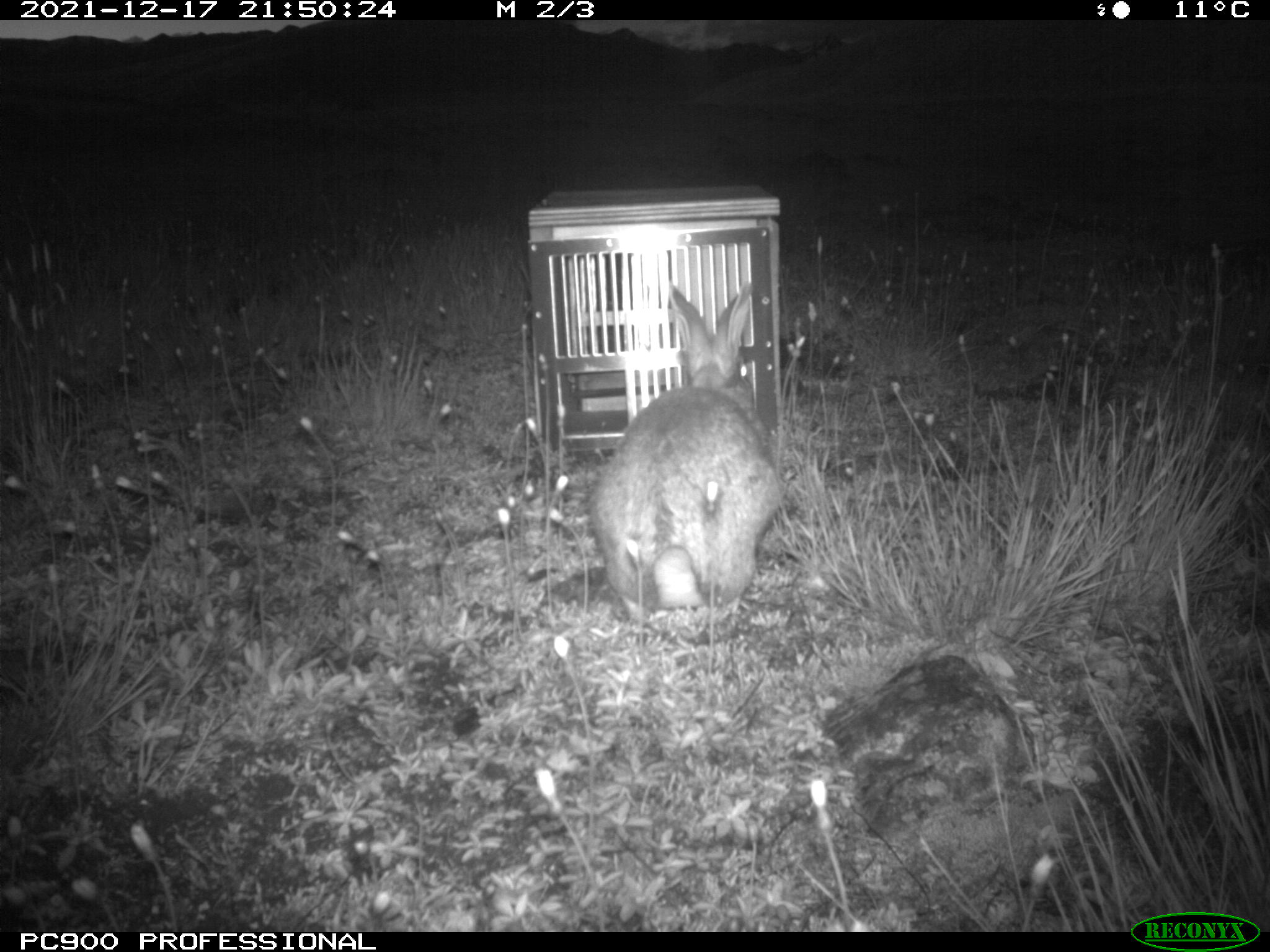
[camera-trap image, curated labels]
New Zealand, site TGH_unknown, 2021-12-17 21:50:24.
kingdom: Animalia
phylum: Chordata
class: Mammalia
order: Lagomorpha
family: Leporidae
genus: Oryctolagus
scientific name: Oryctolagus cuniculus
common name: european rabbit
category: rabbit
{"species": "rabbit (european rabbit) (Oryctolagus cuniculus)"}